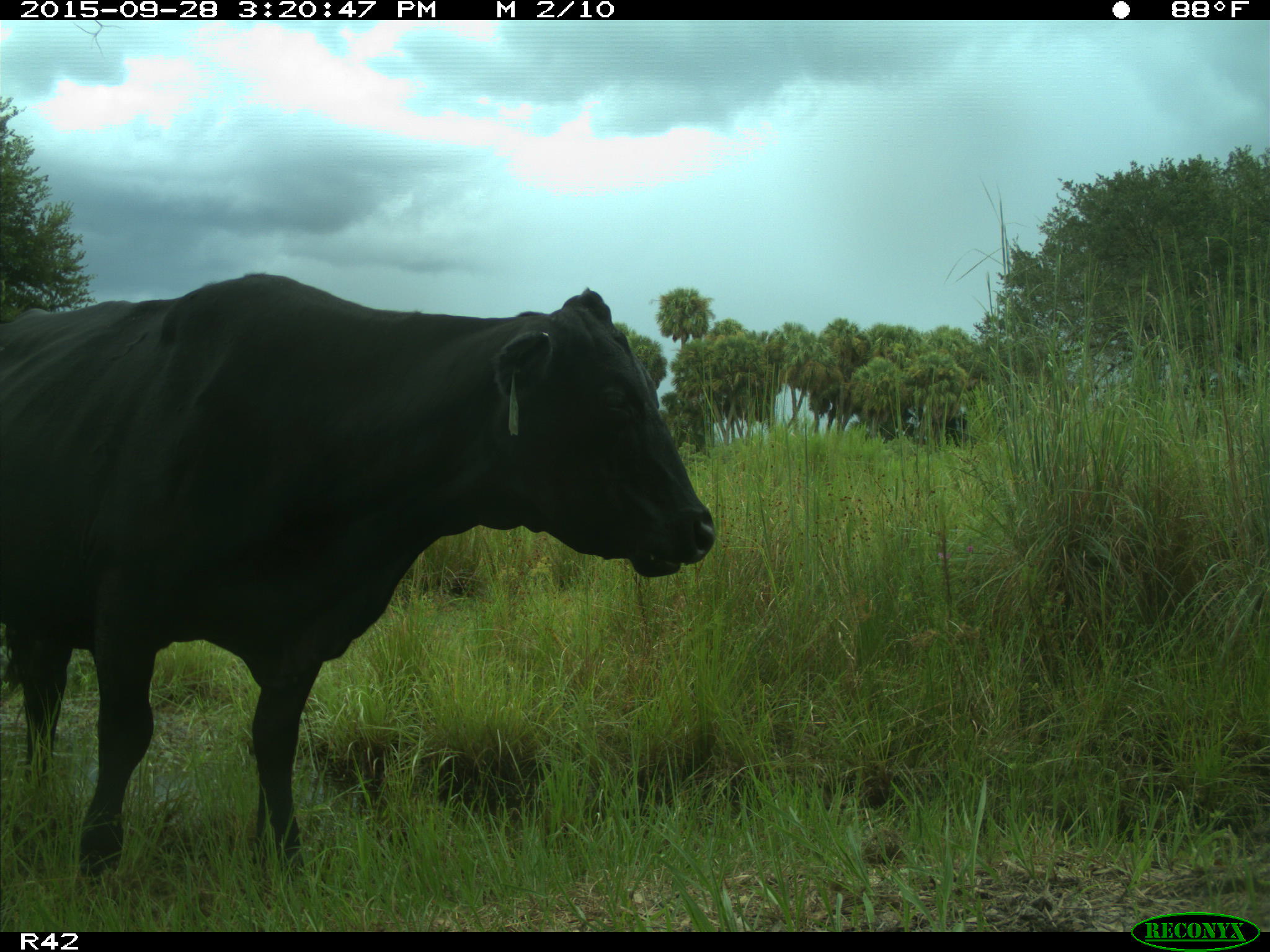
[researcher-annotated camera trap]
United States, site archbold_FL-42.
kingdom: Animalia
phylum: Chordata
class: Mammalia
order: Artiodactyla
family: Bovidae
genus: Bos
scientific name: Bos taurus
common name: domestic cow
Bos taurus (domestic cow).